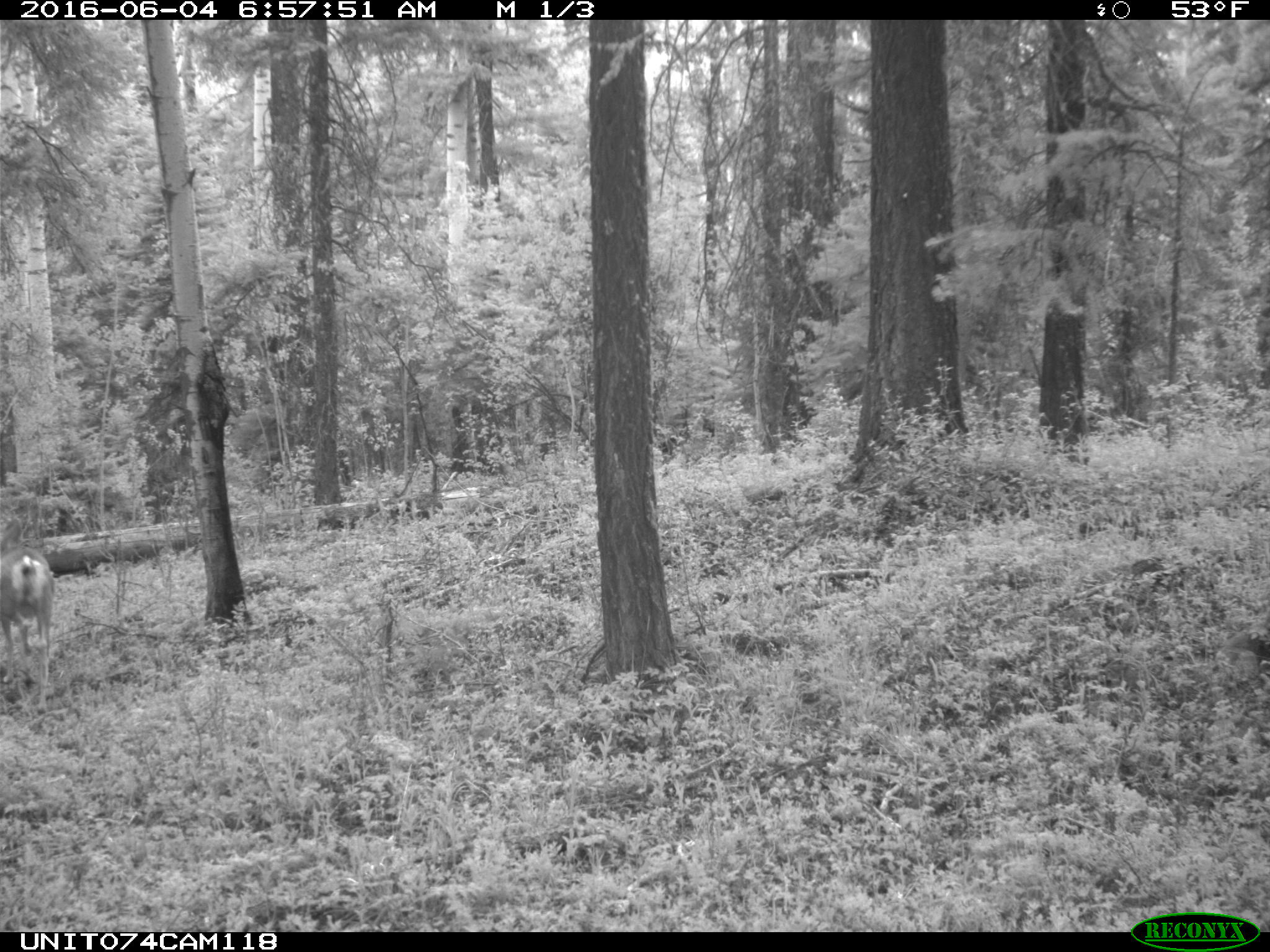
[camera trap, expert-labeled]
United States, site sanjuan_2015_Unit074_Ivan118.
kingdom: Animalia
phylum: Chordata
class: Mammalia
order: Artiodactyla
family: Cervidae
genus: Odocoileus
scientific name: Odocoileus hemionus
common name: mule deer